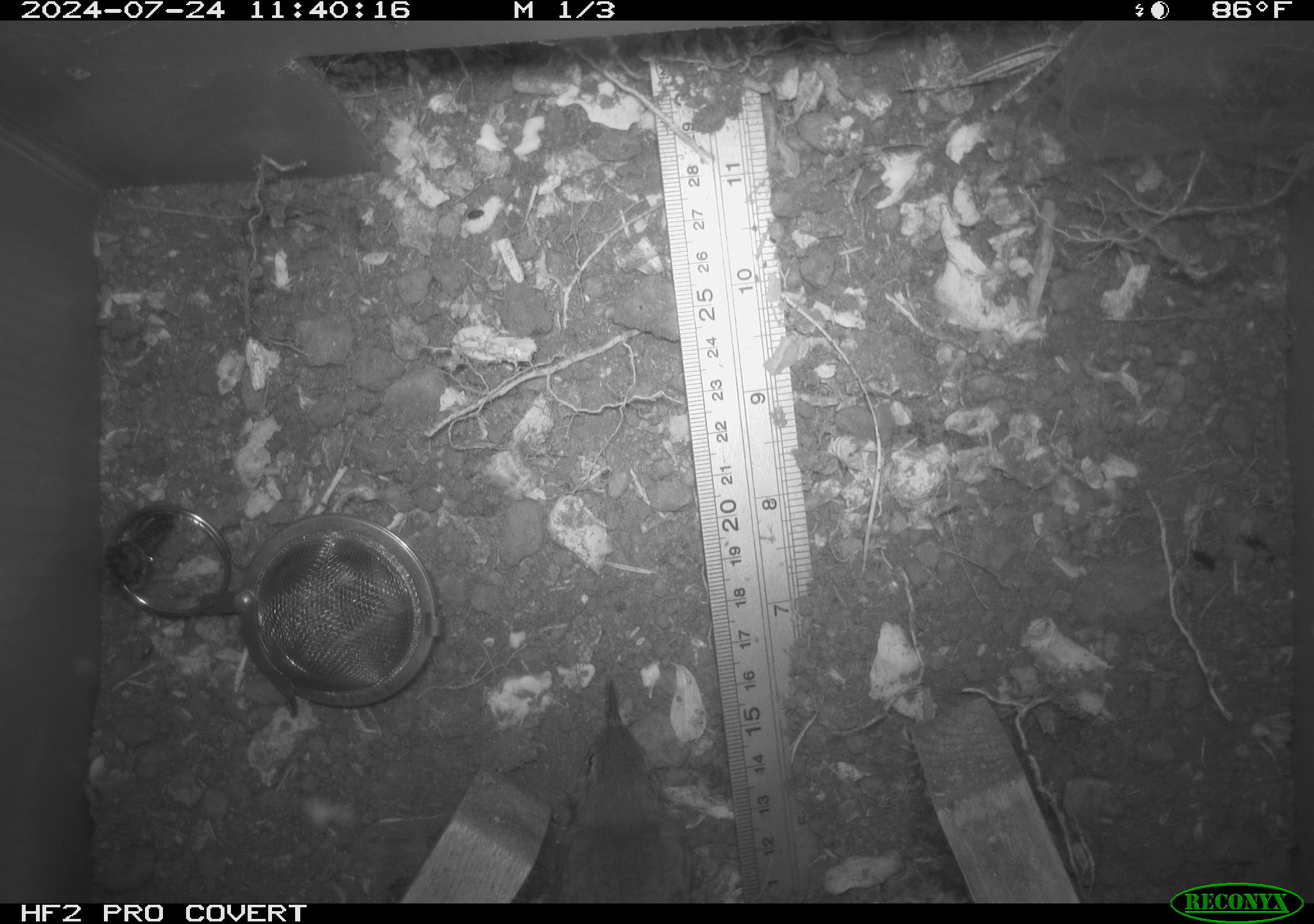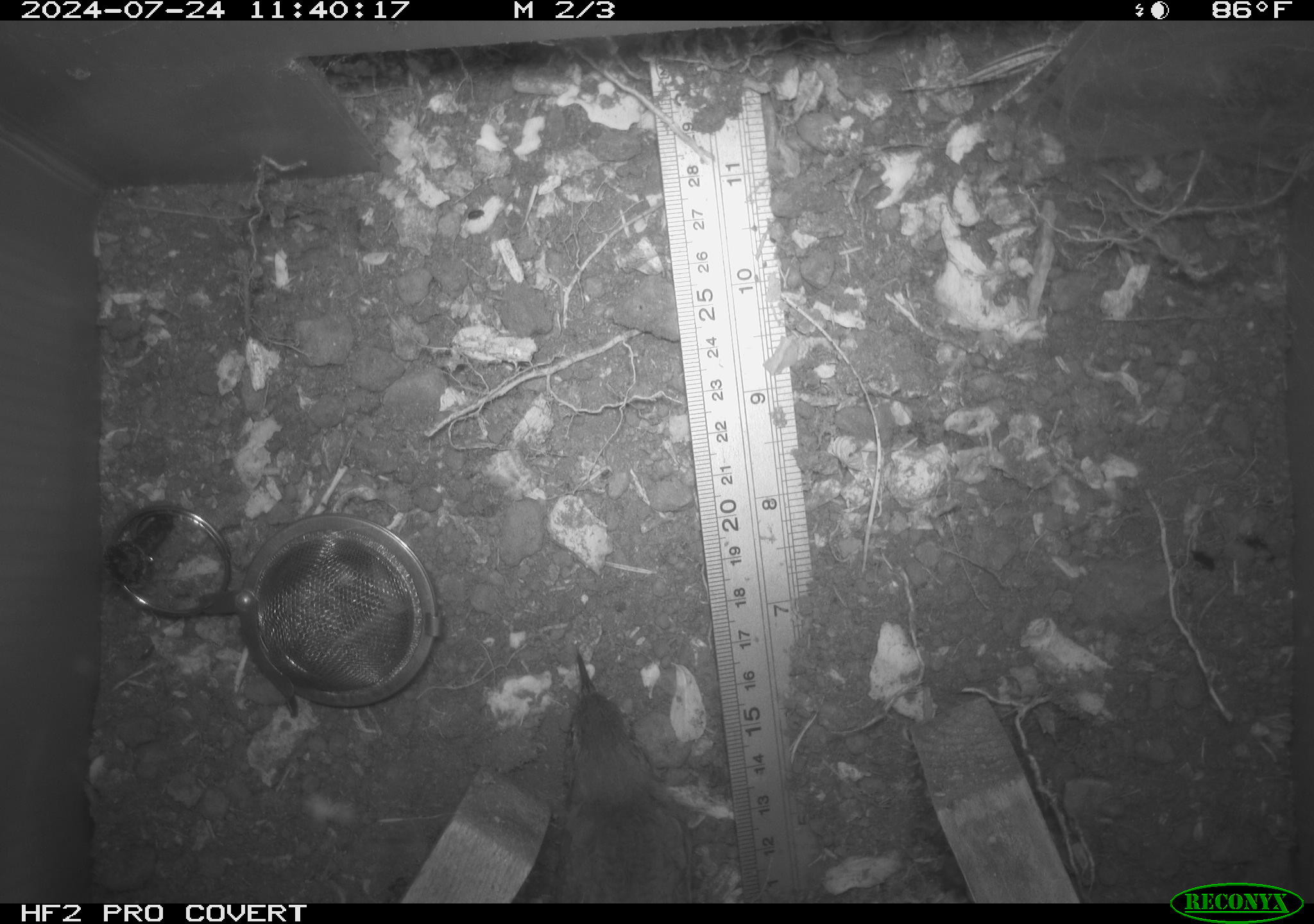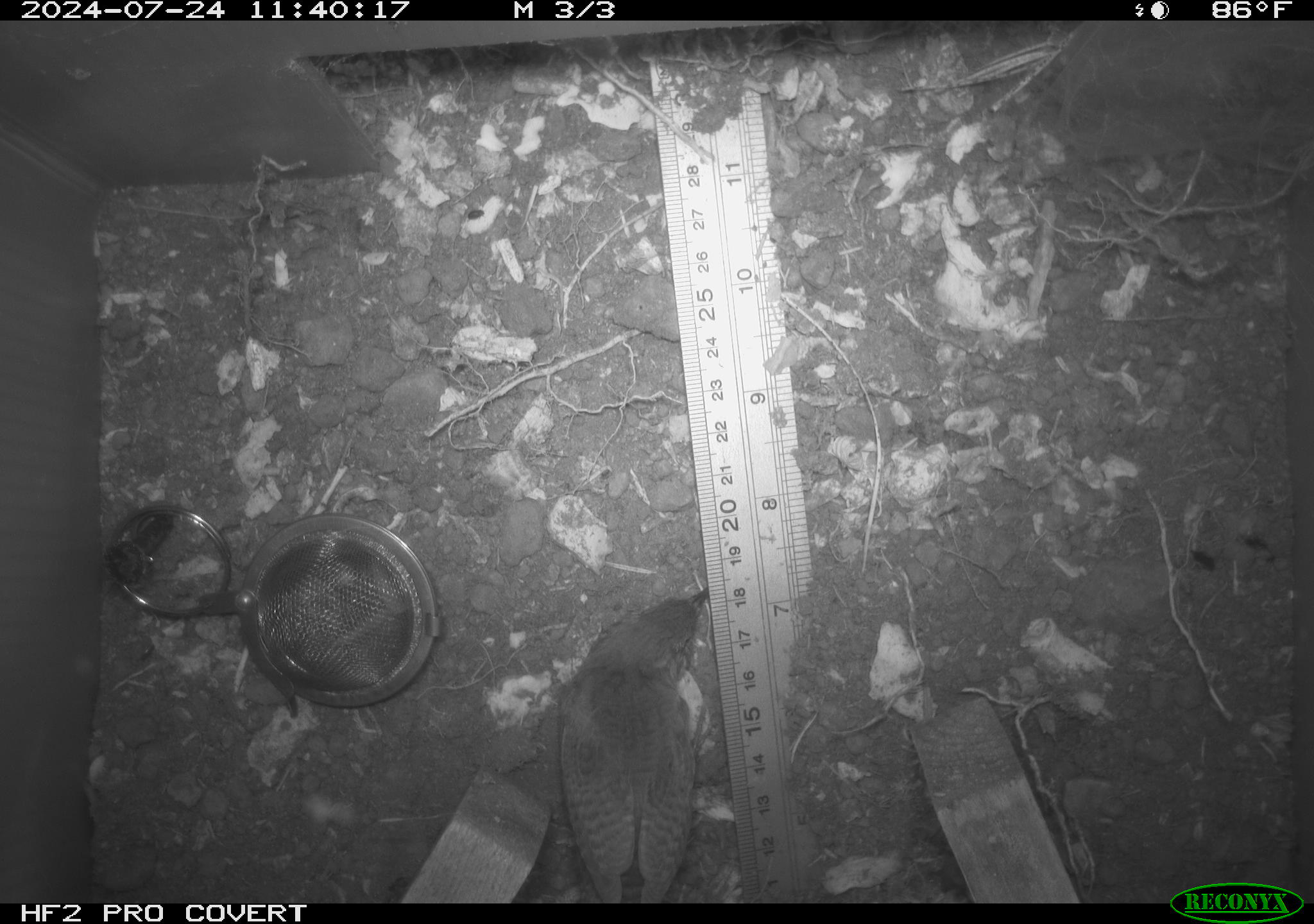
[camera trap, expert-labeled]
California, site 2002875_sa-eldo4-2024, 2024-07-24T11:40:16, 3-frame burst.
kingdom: Animalia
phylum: Chordata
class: Aves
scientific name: Aves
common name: bird